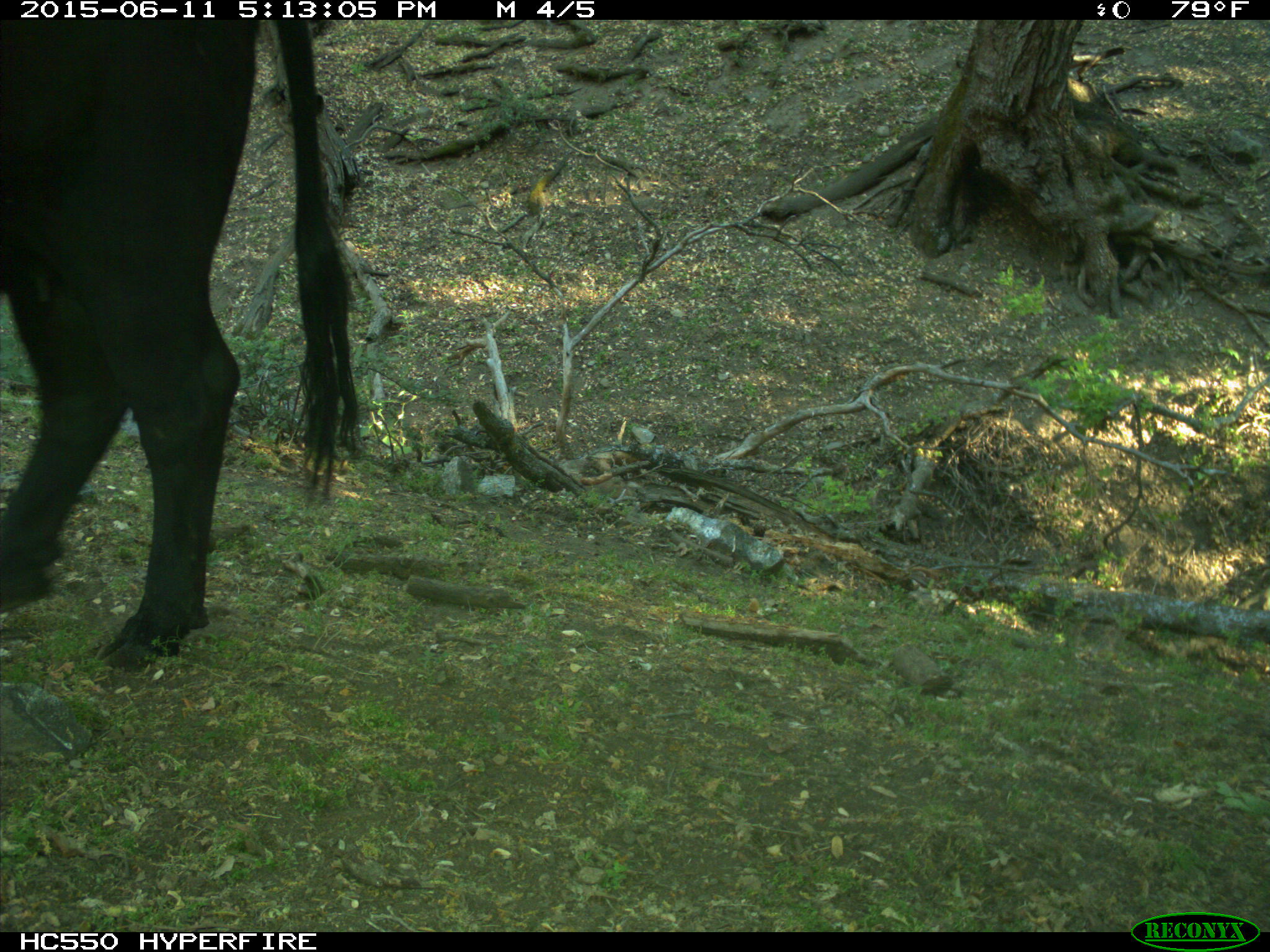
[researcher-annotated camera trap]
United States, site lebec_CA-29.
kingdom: Animalia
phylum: Chordata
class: Mammalia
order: Artiodactyla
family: Bovidae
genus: Bos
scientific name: Bos taurus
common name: domestic cow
Bos taurus (domestic cow).